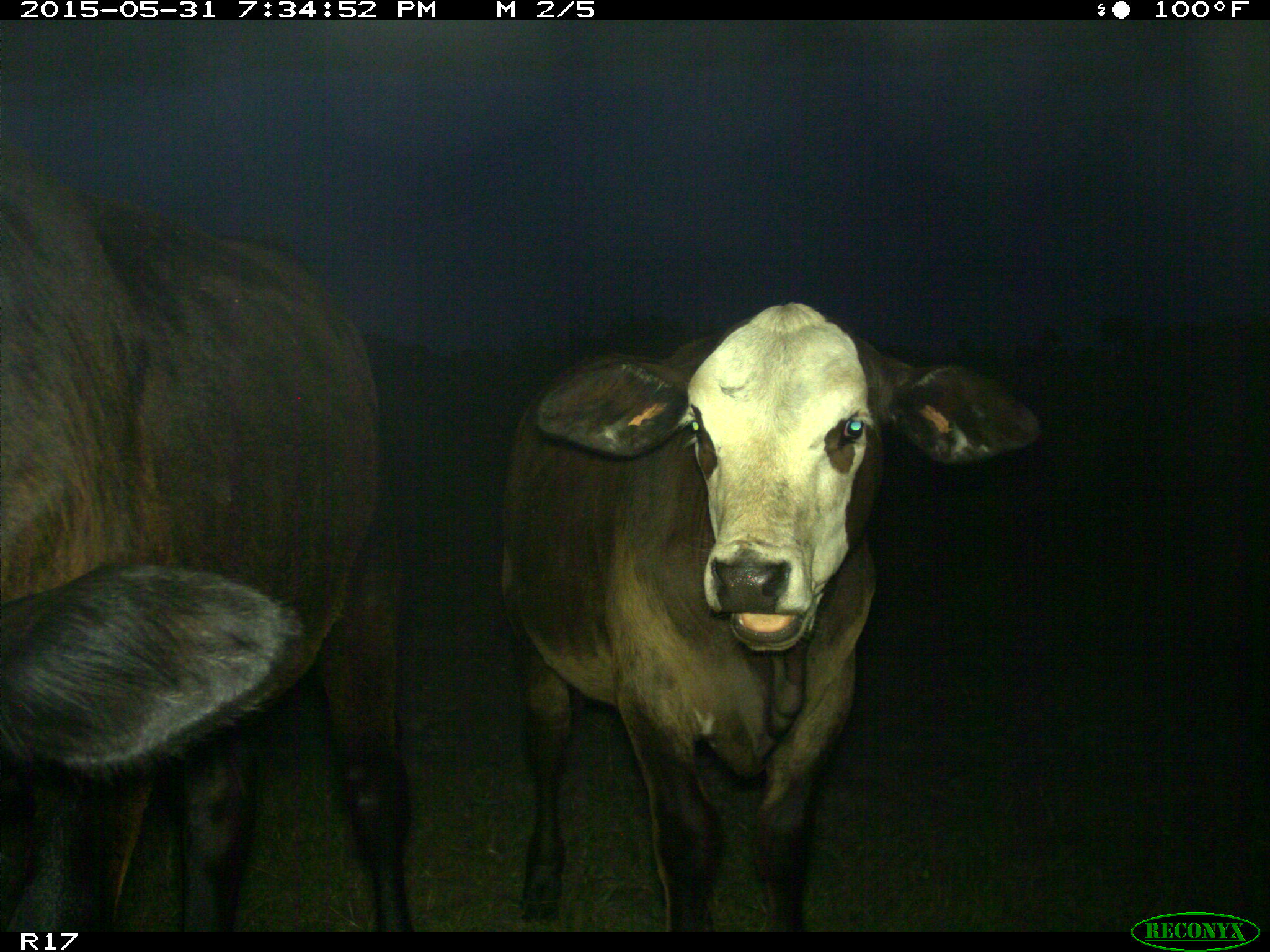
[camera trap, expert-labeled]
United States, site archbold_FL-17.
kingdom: Animalia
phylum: Chordata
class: Mammalia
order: Artiodactyla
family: Bovidae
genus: Bos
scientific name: Bos taurus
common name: domestic cow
Bos taurus (domestic cow).